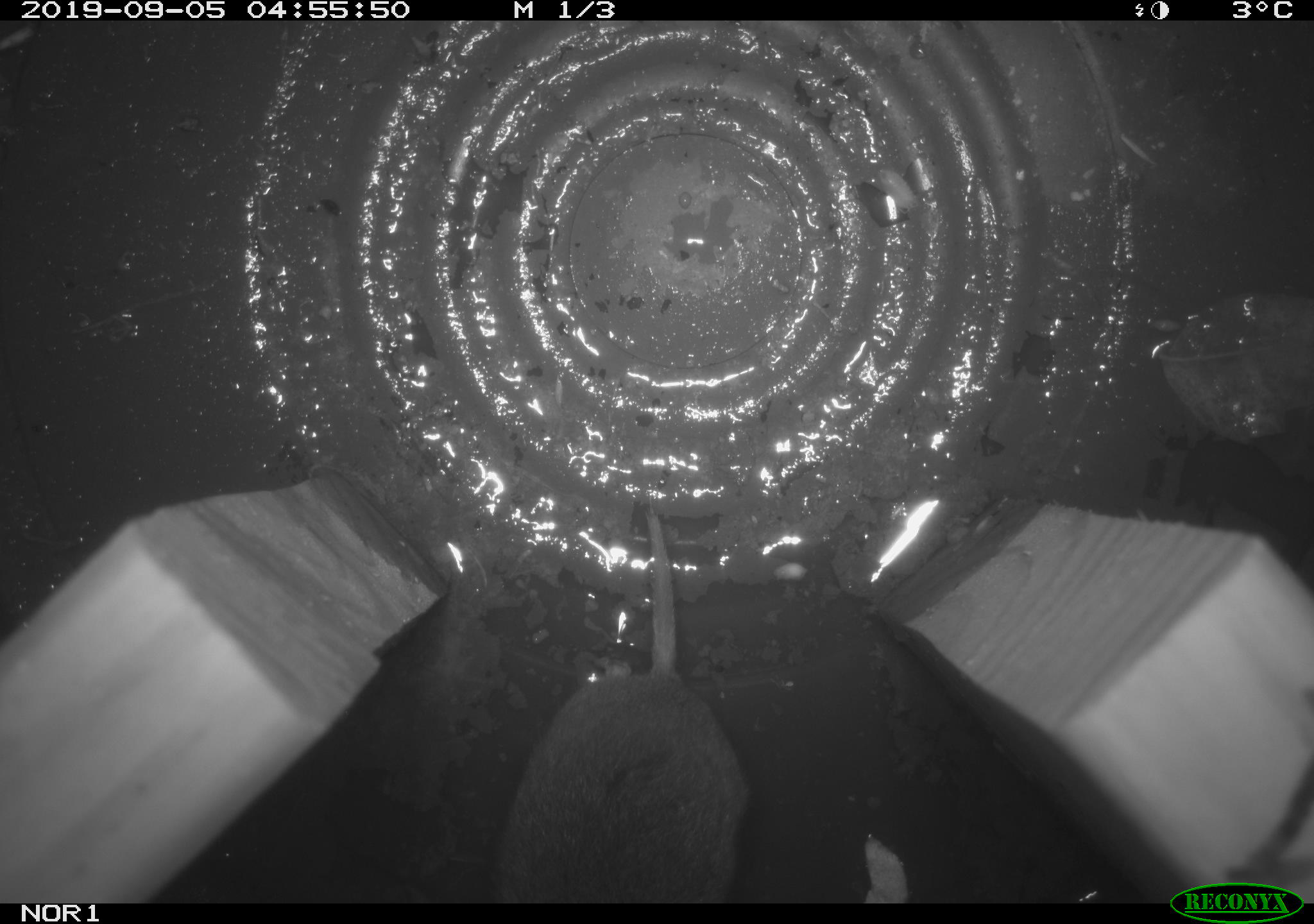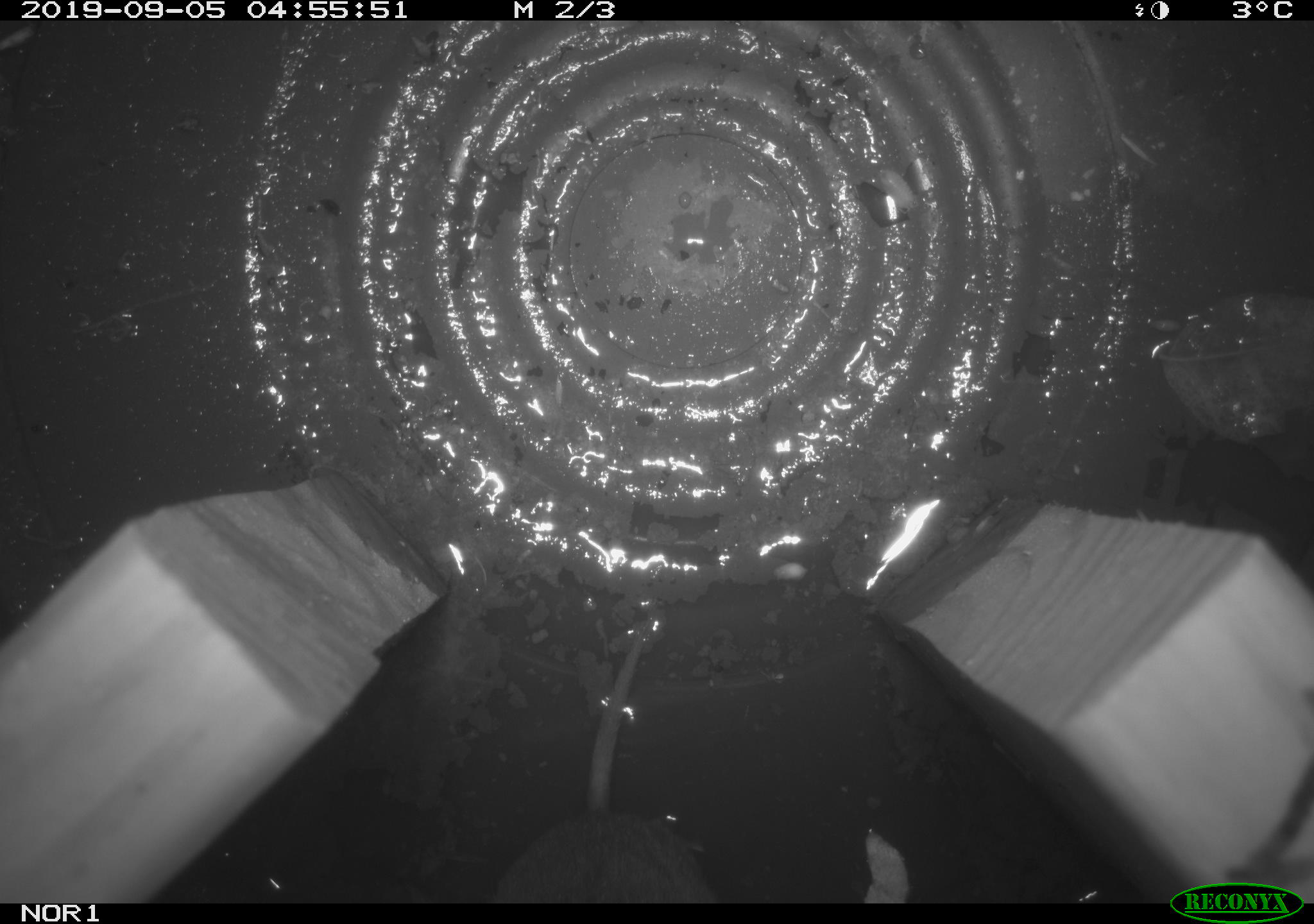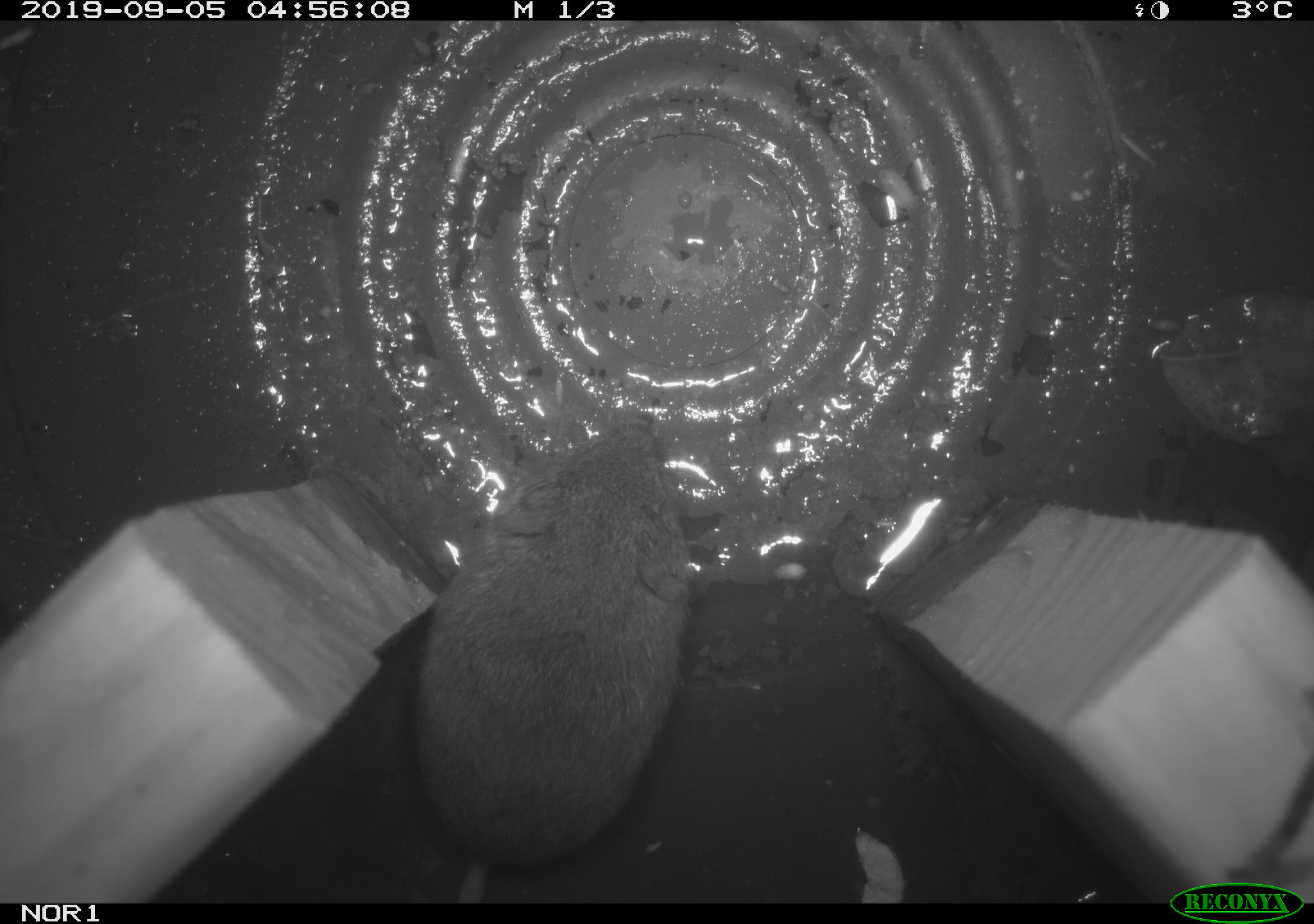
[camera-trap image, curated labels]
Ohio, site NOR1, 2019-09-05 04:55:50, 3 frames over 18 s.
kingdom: Animalia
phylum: Chordata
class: Mammalia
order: Rodentia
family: Cricetidae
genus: Microtus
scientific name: Microtus pennsylvanicus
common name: meadow vole